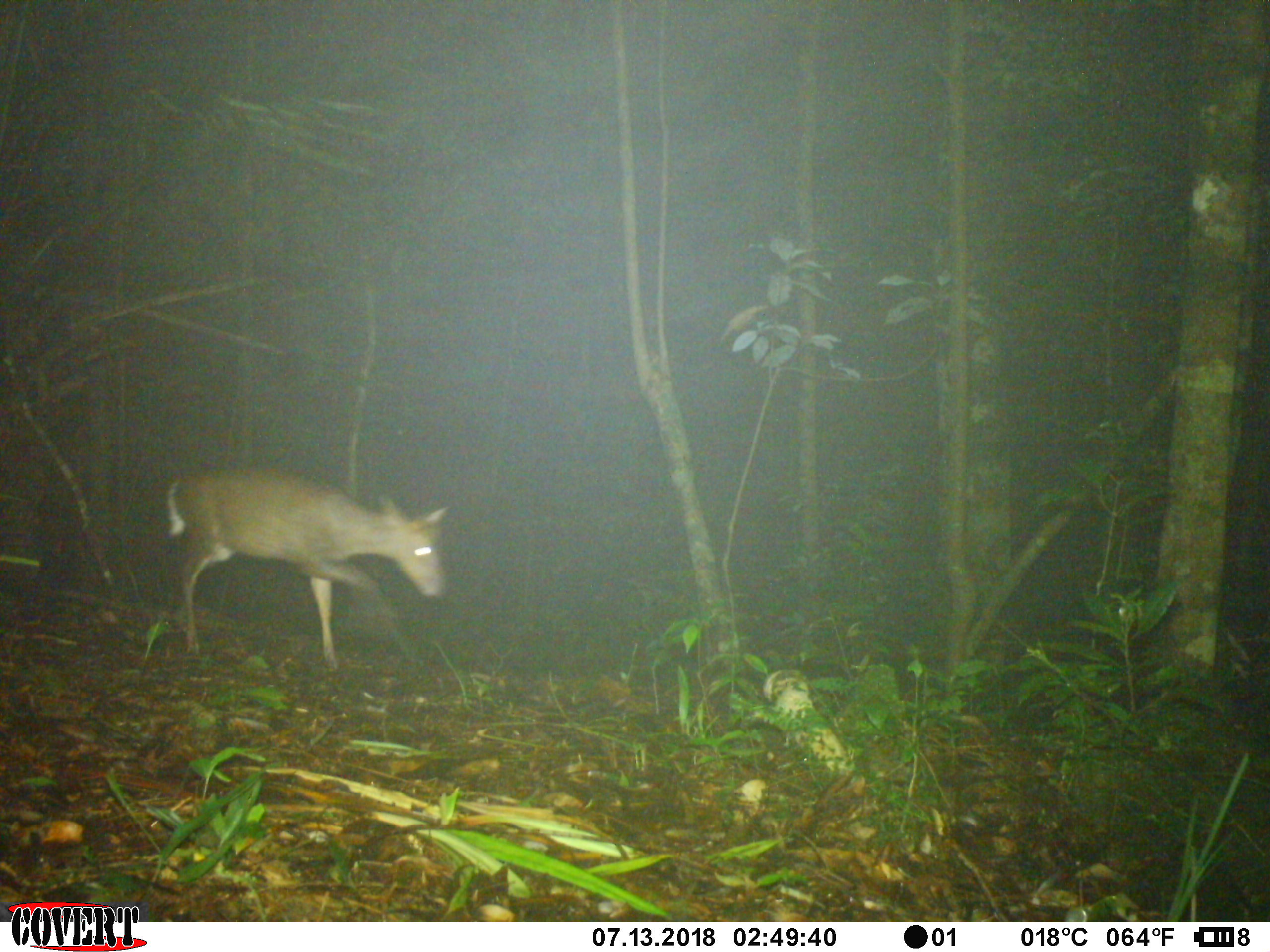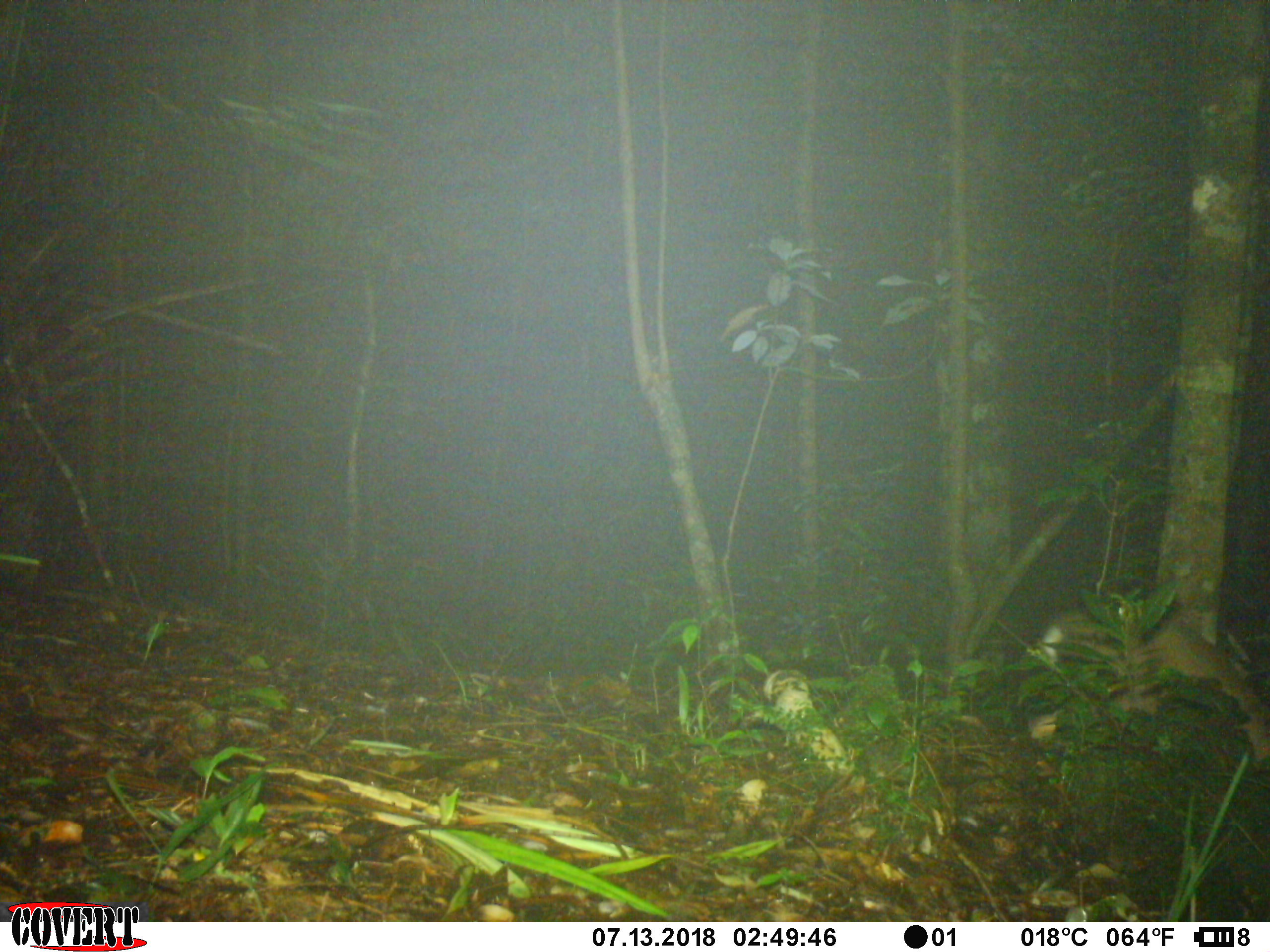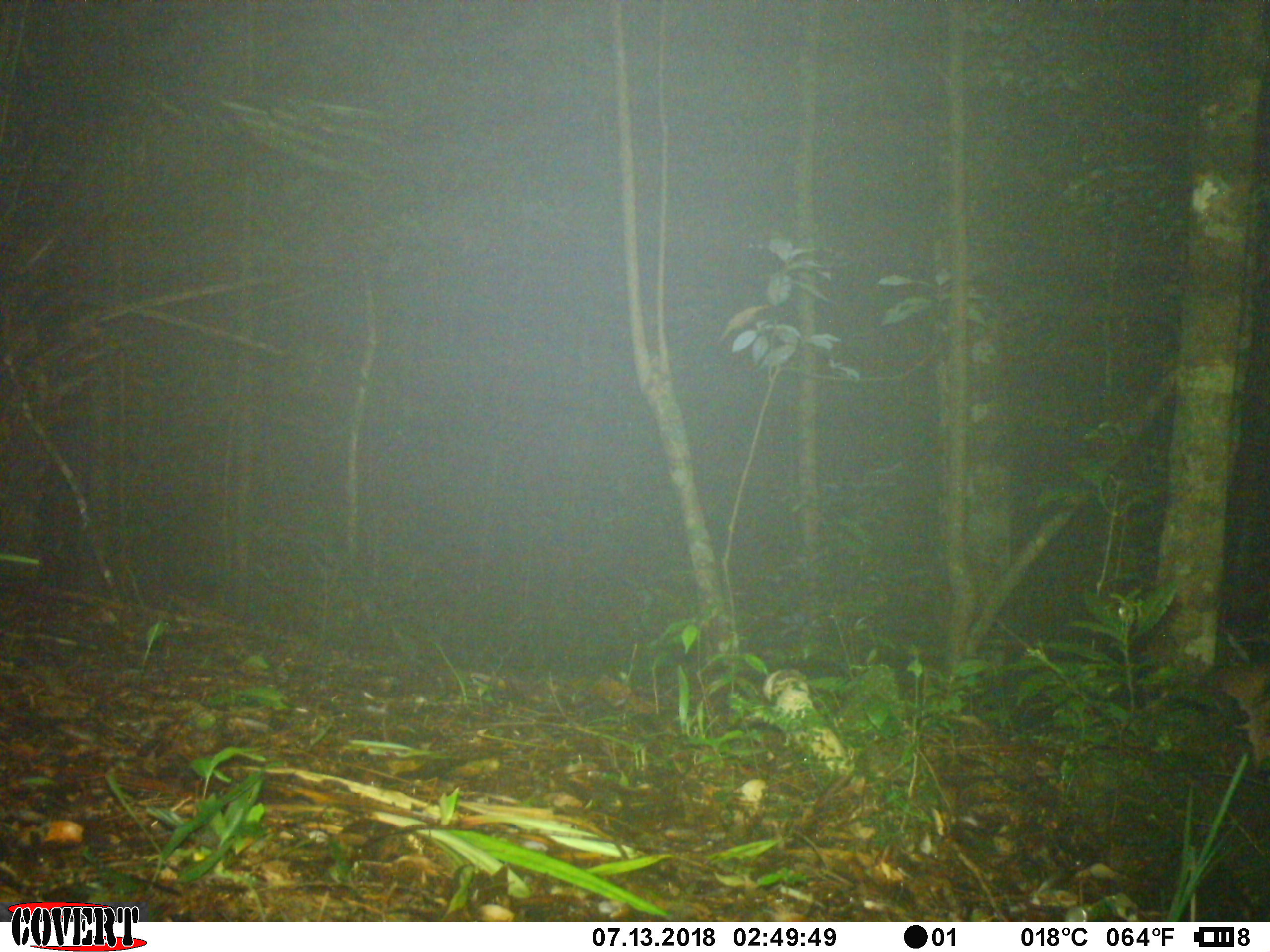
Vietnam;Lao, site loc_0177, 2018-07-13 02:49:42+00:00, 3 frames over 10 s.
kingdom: Animalia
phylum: Chordata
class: Mammalia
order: Artiodactyla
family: Cervidae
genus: Muntiacus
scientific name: Muntiacus rooseveltorum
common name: roosevelt's muntjac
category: roosevelts muntjac group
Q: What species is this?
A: Roosevelts muntjac group (roosevelt's muntjac) (Muntiacus rooseveltorum).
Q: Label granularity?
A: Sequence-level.